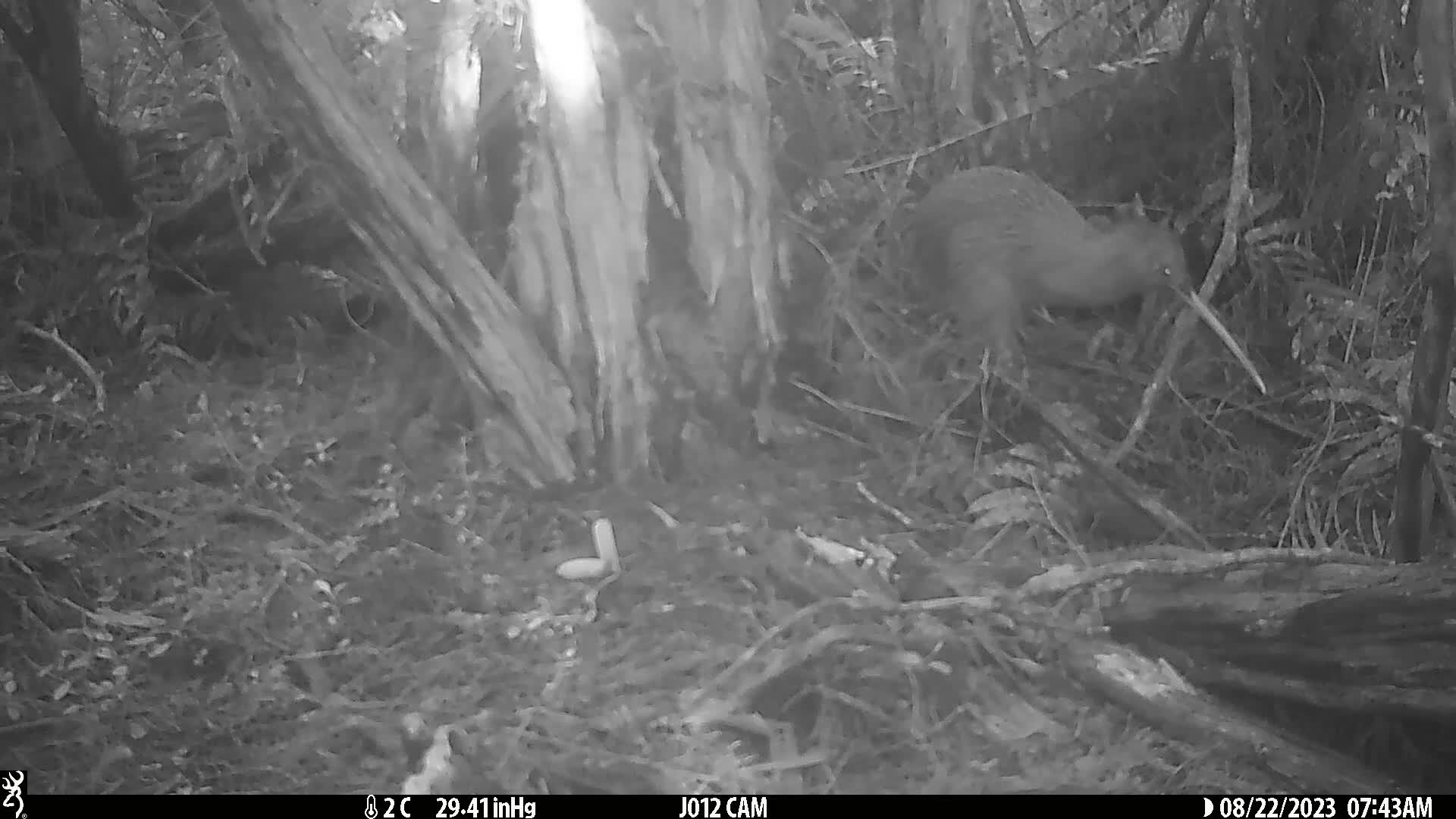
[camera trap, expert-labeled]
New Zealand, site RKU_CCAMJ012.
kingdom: Animalia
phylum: Chordata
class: Aves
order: Apterygiformes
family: Apterygidae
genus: Apteryx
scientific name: Apteryx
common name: kiwi